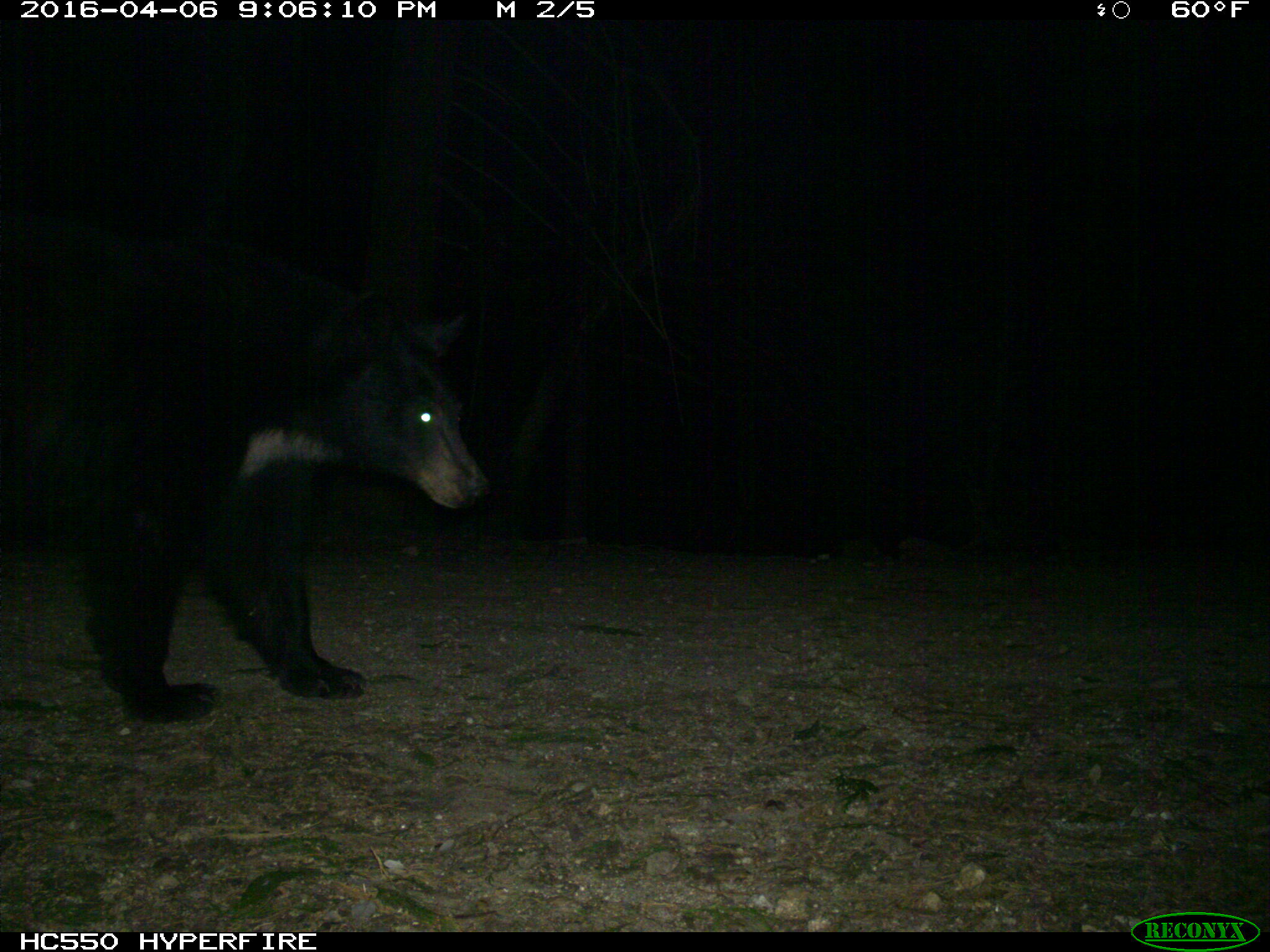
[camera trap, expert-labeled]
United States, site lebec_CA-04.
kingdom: Animalia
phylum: Chordata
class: Mammalia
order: Carnivora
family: Ursidae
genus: Ursus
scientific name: Ursus americanus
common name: american black bear